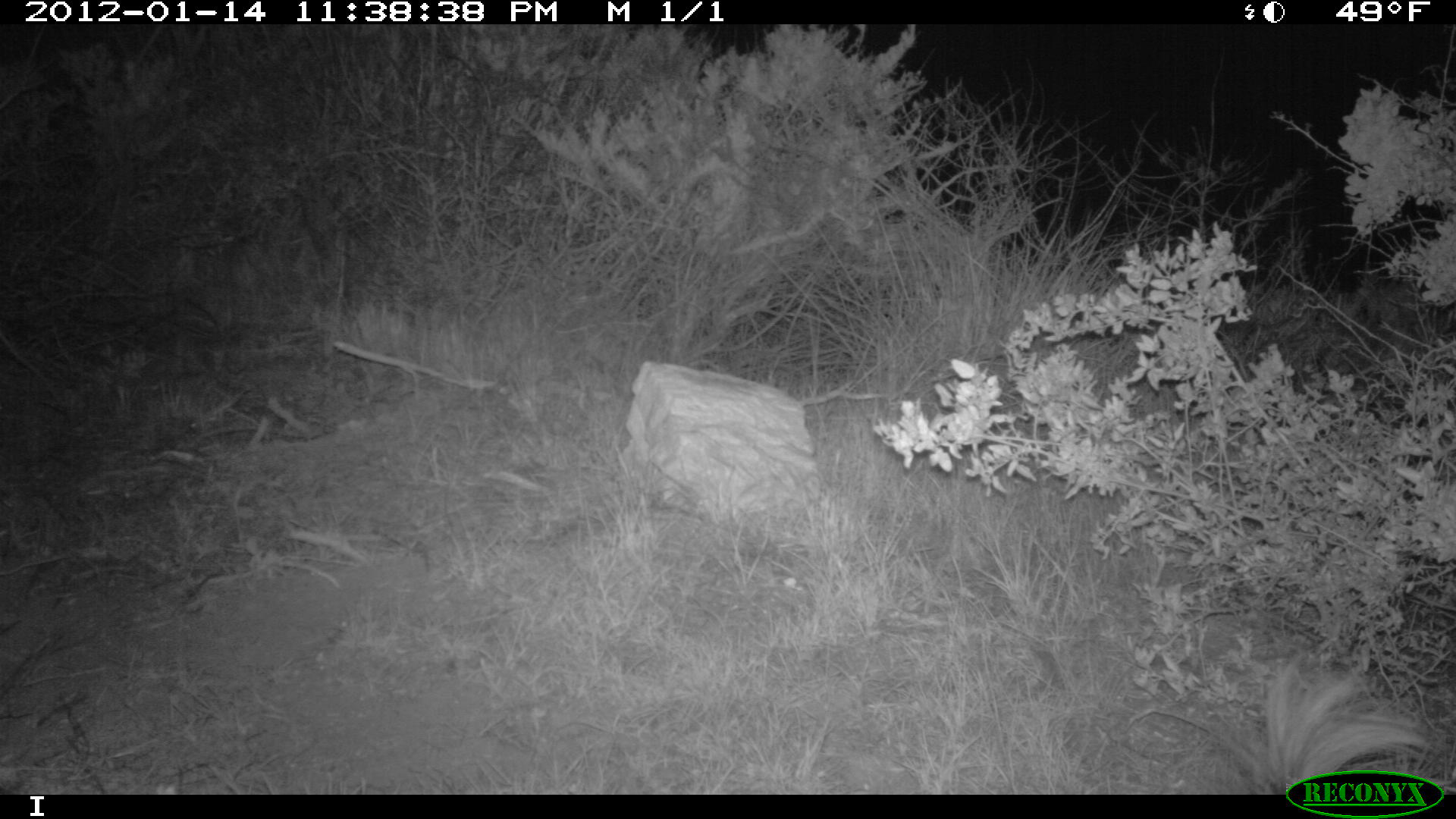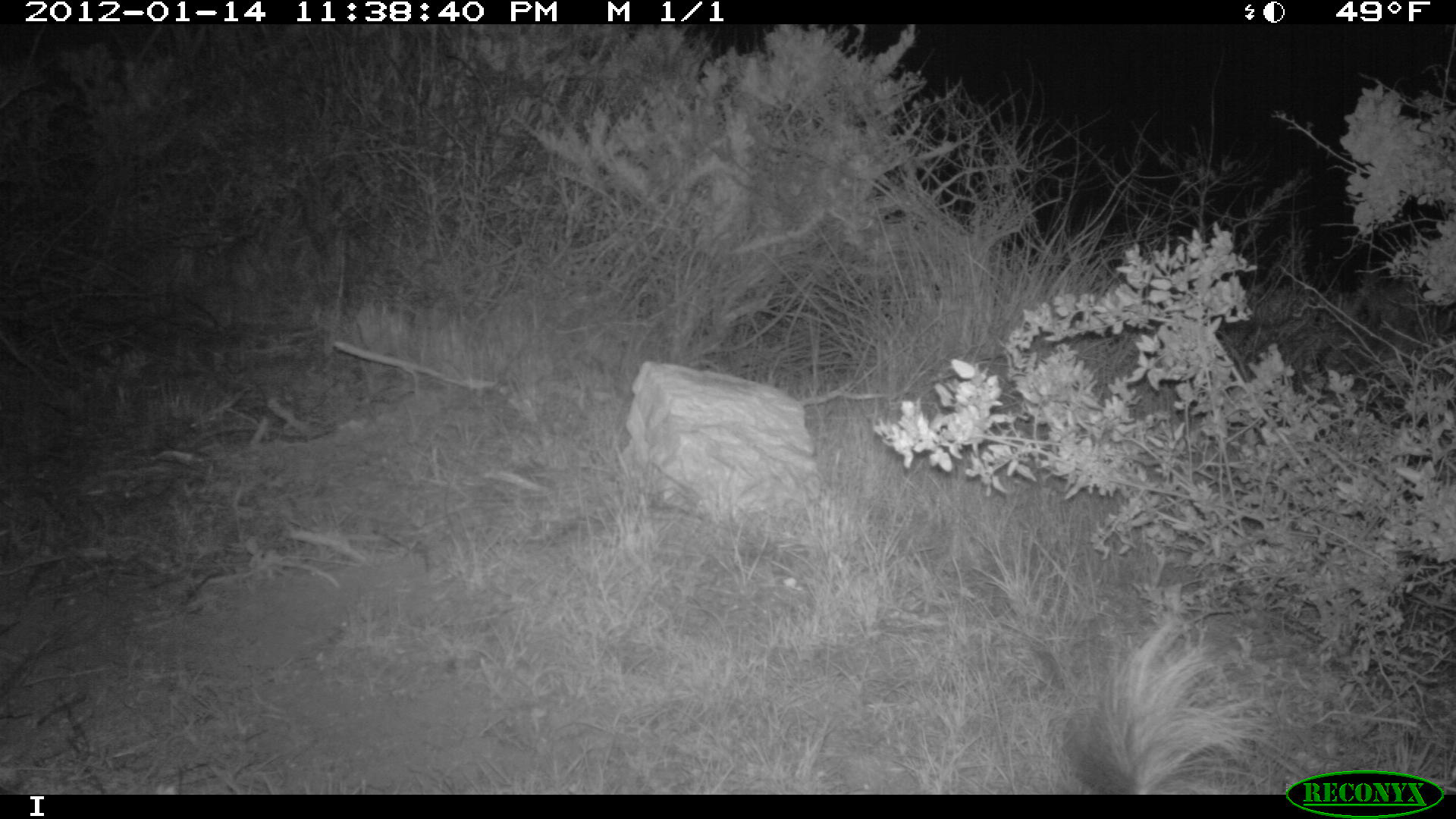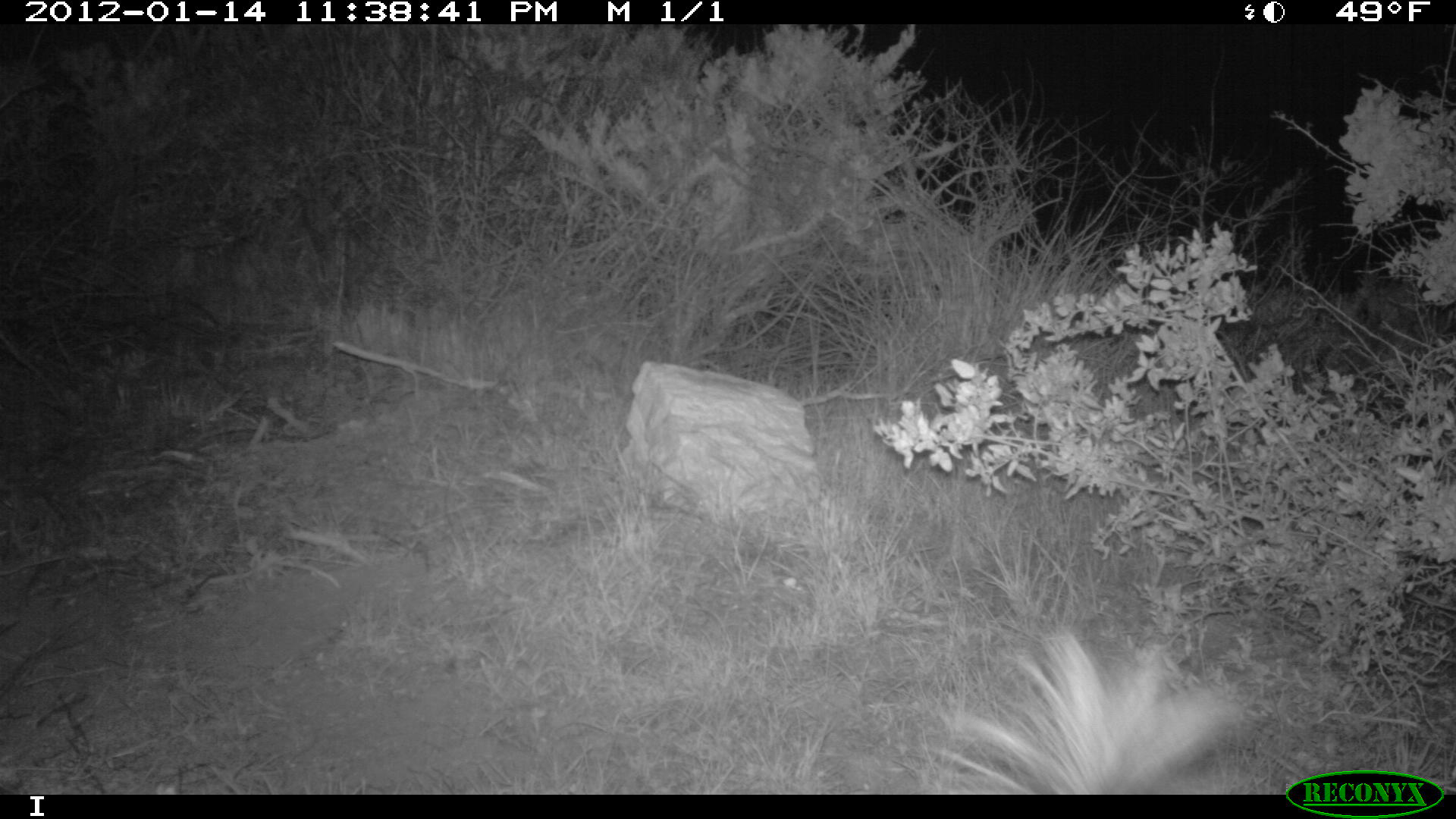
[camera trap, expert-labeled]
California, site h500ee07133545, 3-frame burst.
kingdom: Animalia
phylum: Chordata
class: Mammalia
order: Carnivora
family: Mephitidae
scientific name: Mephitidae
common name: skunk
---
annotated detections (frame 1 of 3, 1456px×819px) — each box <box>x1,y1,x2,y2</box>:
skunk: <box>1207,660,1430,795</box>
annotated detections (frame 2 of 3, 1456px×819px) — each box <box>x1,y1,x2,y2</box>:
skunk: <box>1066,623,1272,794</box>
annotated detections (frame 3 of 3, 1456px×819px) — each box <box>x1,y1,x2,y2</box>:
skunk: <box>925,627,1263,795</box>